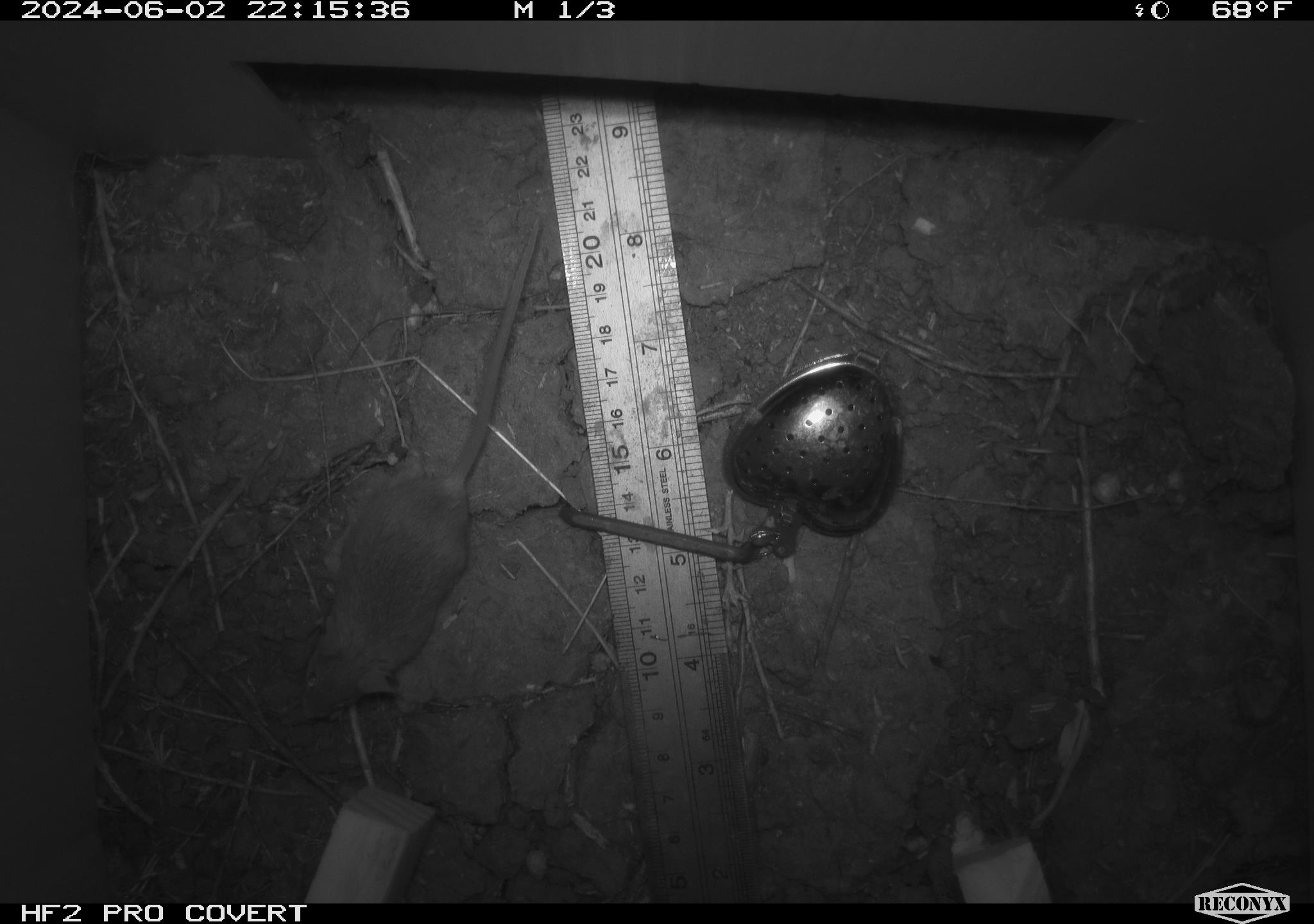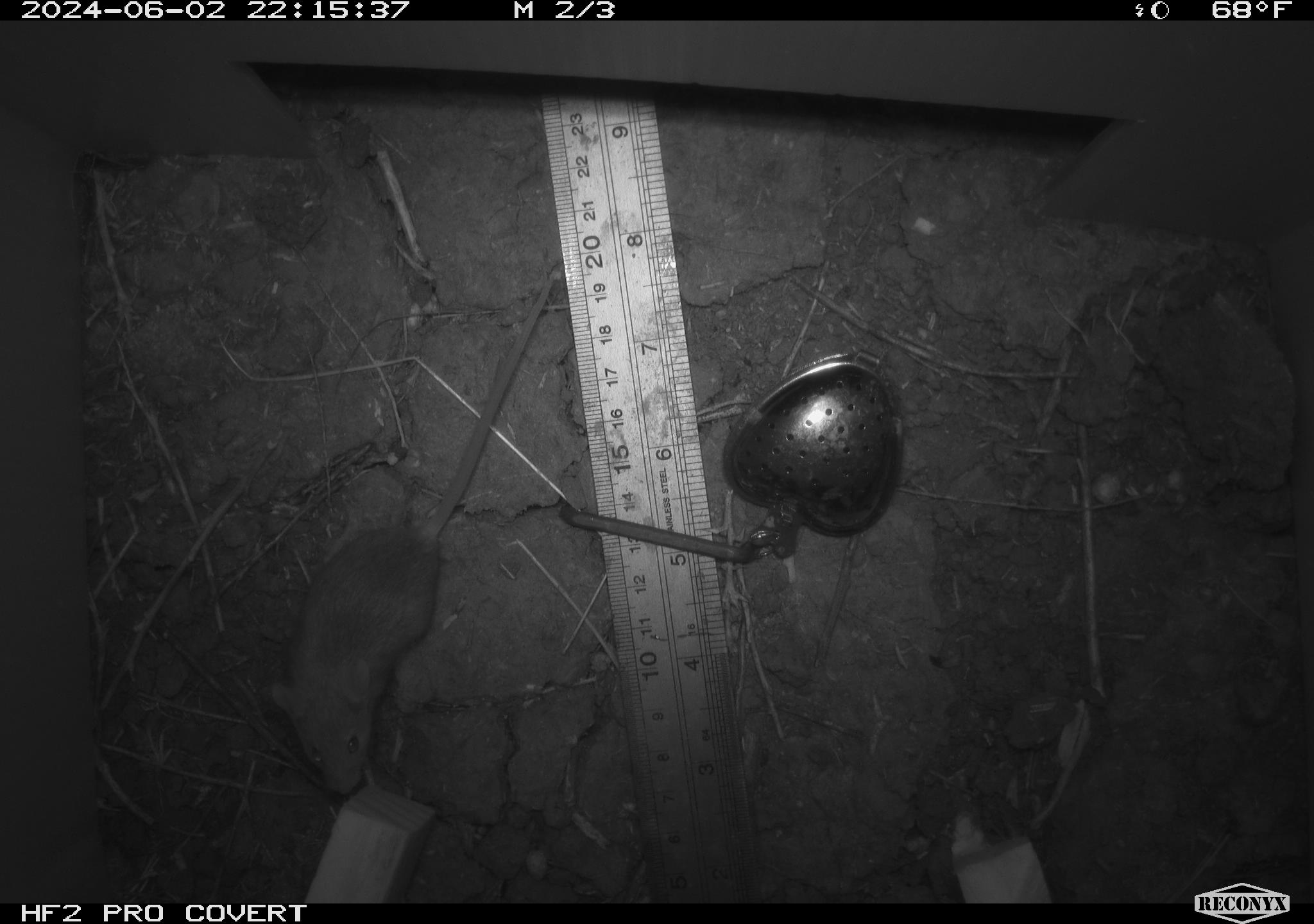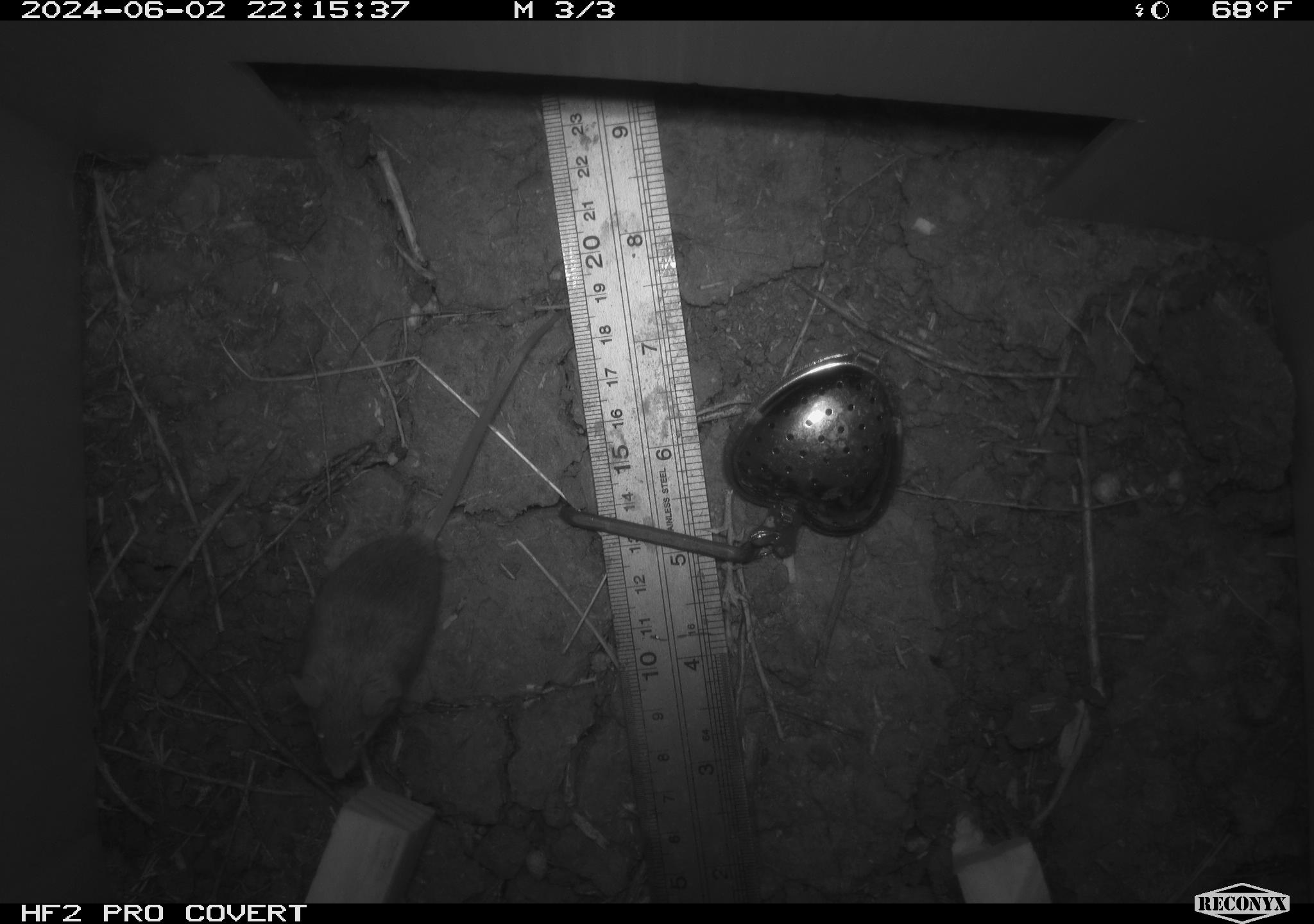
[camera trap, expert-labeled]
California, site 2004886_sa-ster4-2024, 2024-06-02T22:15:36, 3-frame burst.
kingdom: Animalia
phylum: Chordata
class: Mammalia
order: Rodentia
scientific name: Rodentia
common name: mouse species